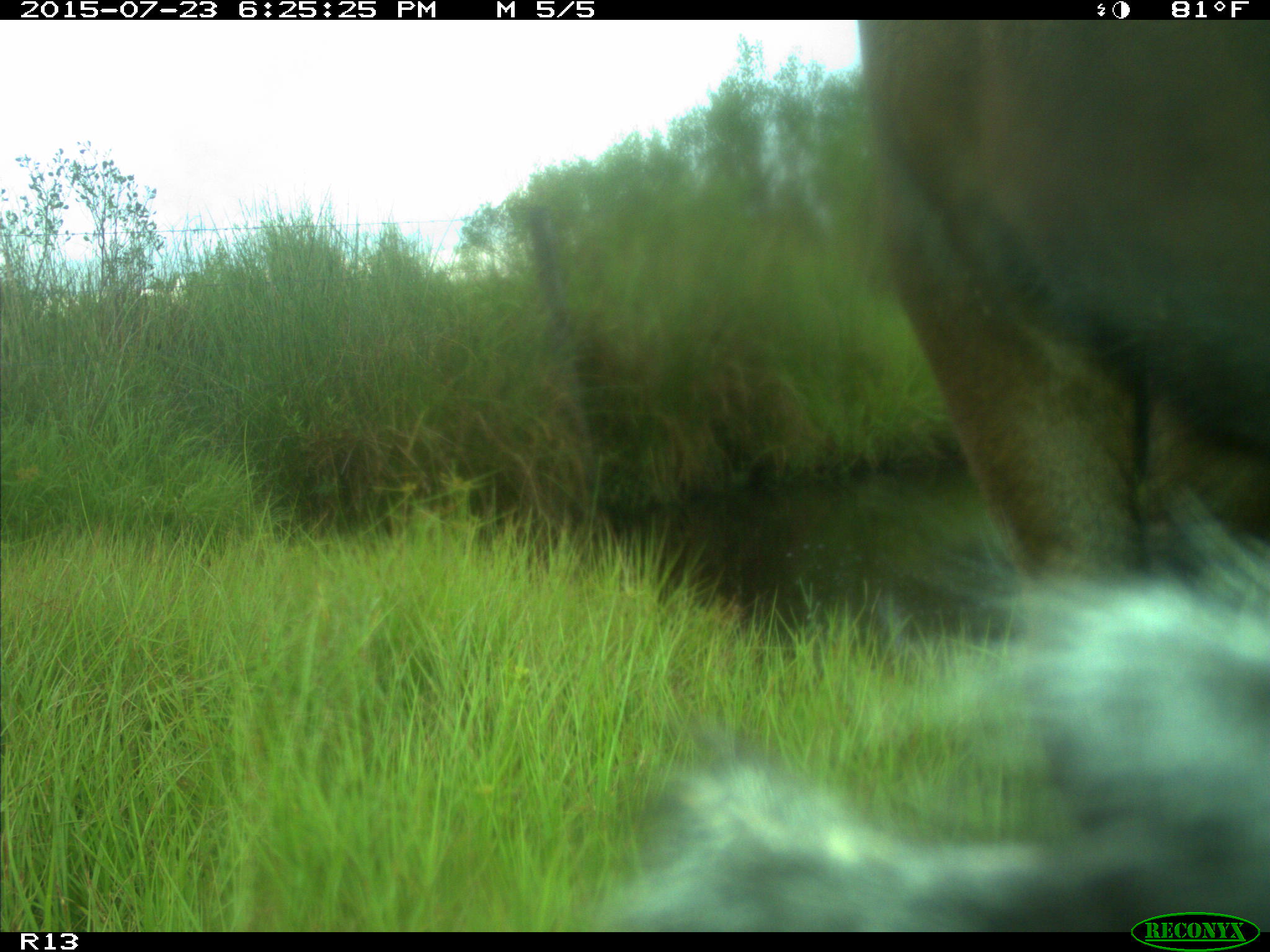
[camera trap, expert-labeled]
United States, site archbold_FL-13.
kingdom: Animalia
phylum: Chordata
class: Mammalia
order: Artiodactyla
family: Bovidae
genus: Bos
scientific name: Bos taurus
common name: domestic cow